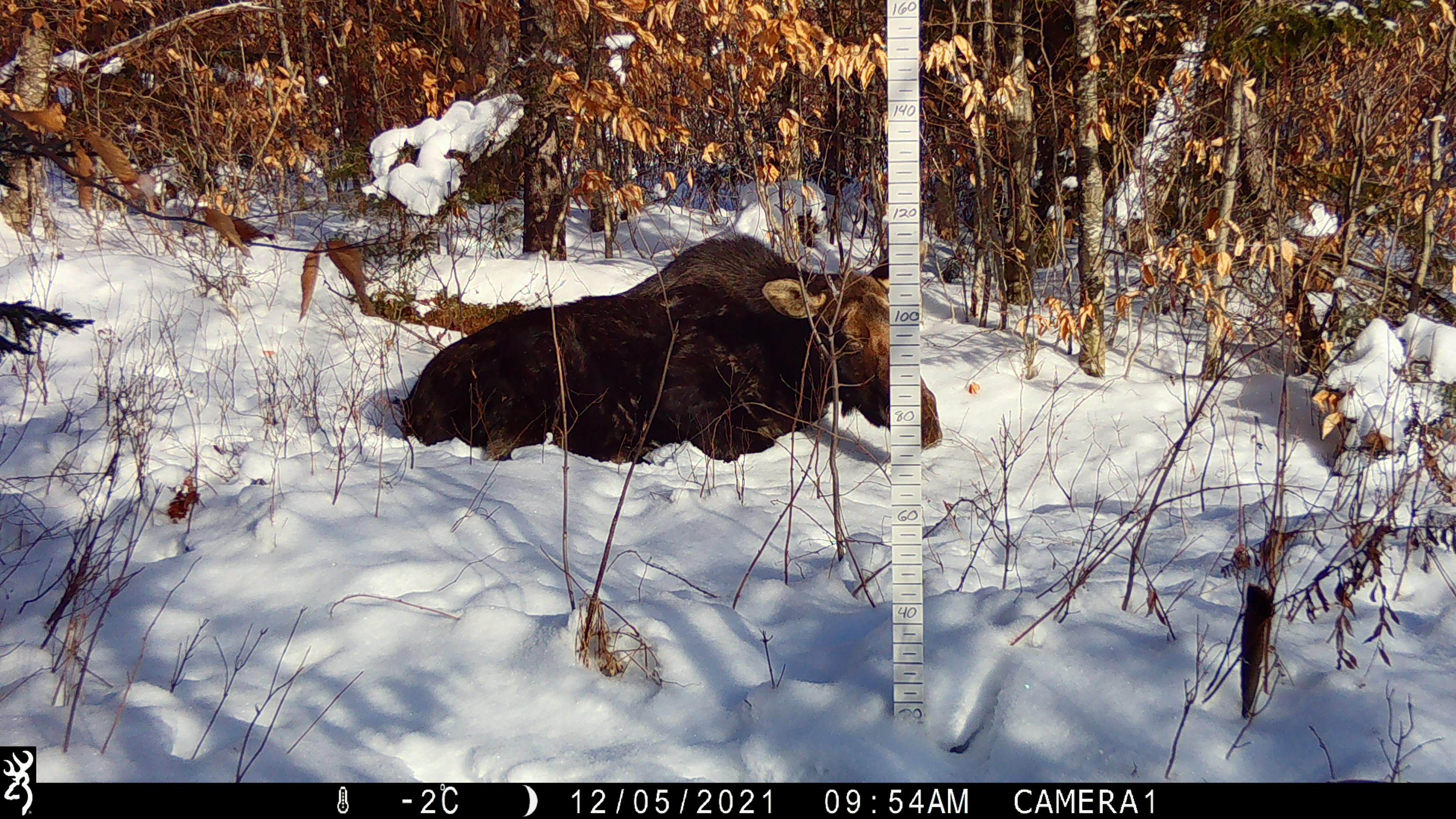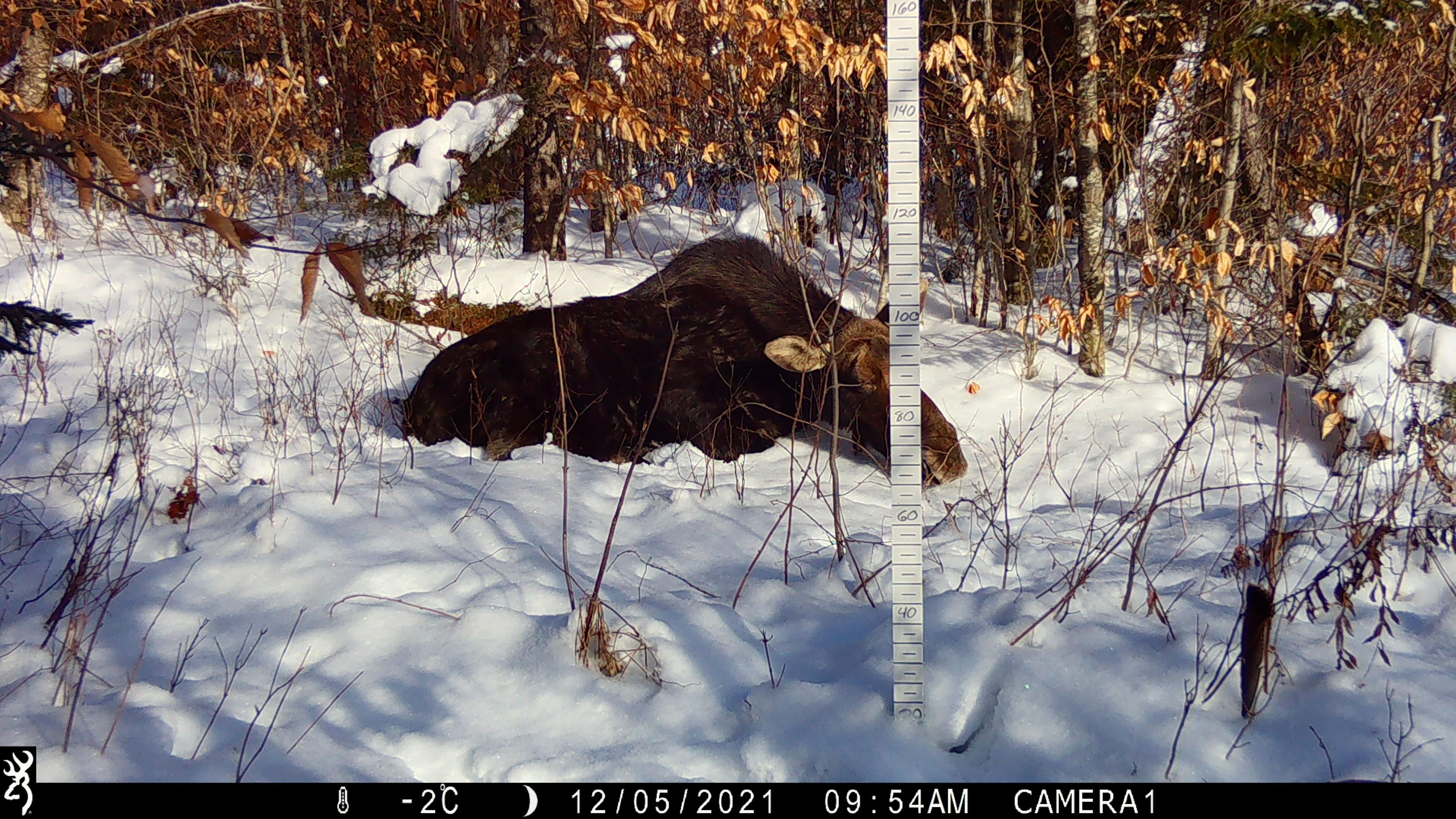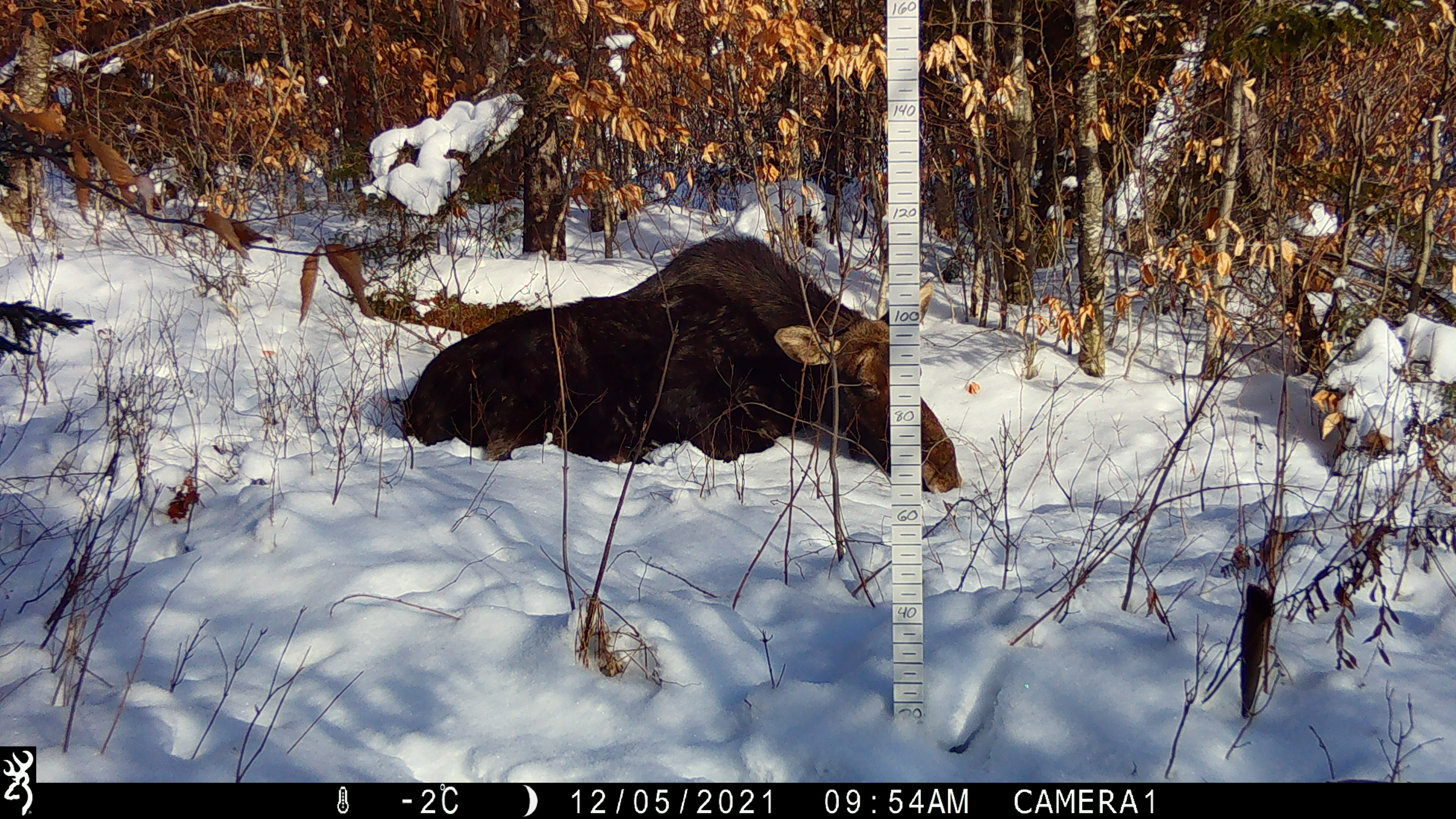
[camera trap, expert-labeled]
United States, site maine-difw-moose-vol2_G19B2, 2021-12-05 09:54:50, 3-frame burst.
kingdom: Animalia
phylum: Chordata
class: Mammalia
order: Artiodactyla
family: Cervidae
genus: Alces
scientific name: Alces alces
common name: moose